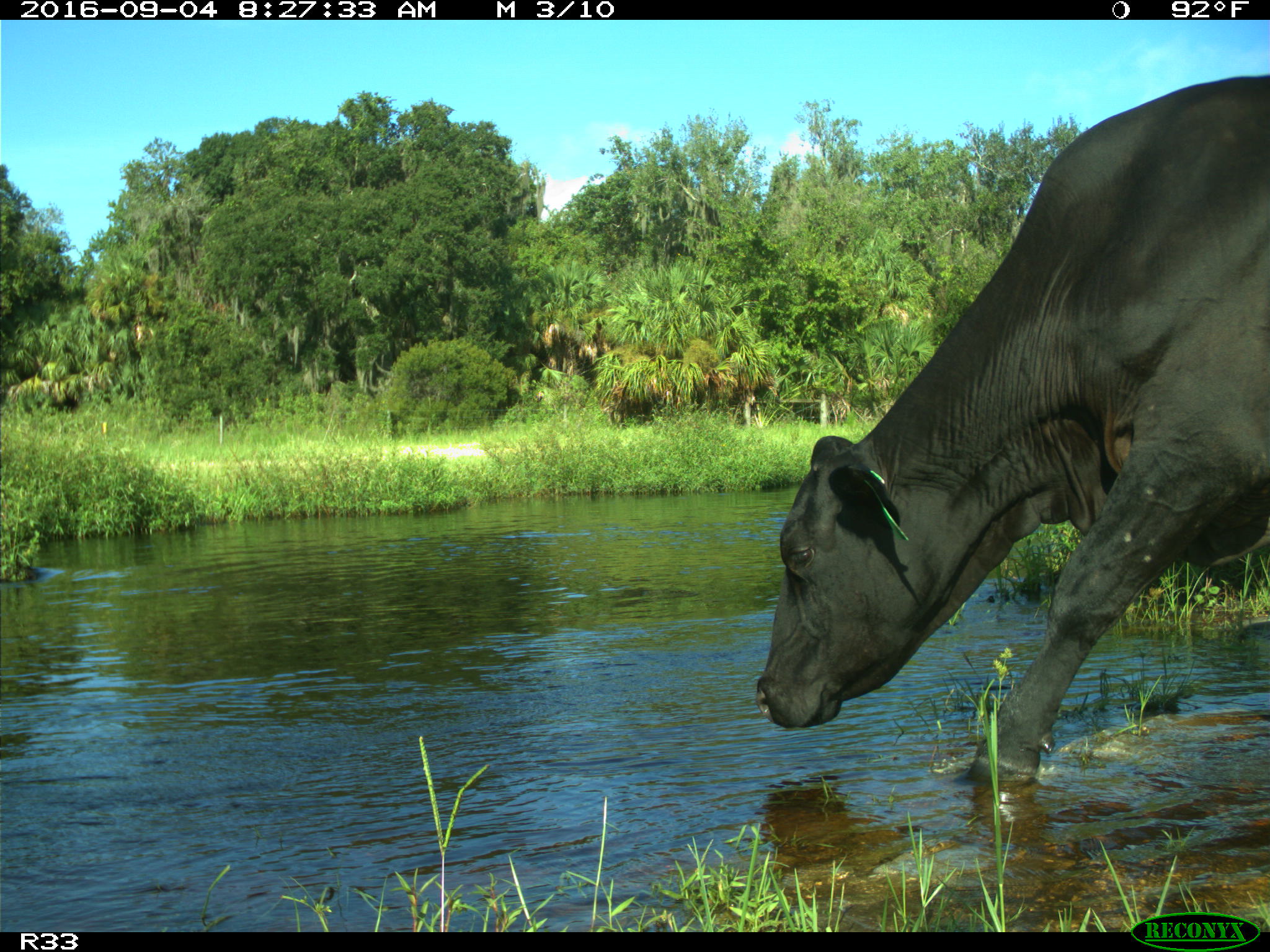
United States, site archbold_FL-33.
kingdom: Animalia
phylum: Chordata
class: Mammalia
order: Artiodactyla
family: Bovidae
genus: Bos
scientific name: Bos taurus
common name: domestic cow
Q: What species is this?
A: Bos taurus (domestic cow).